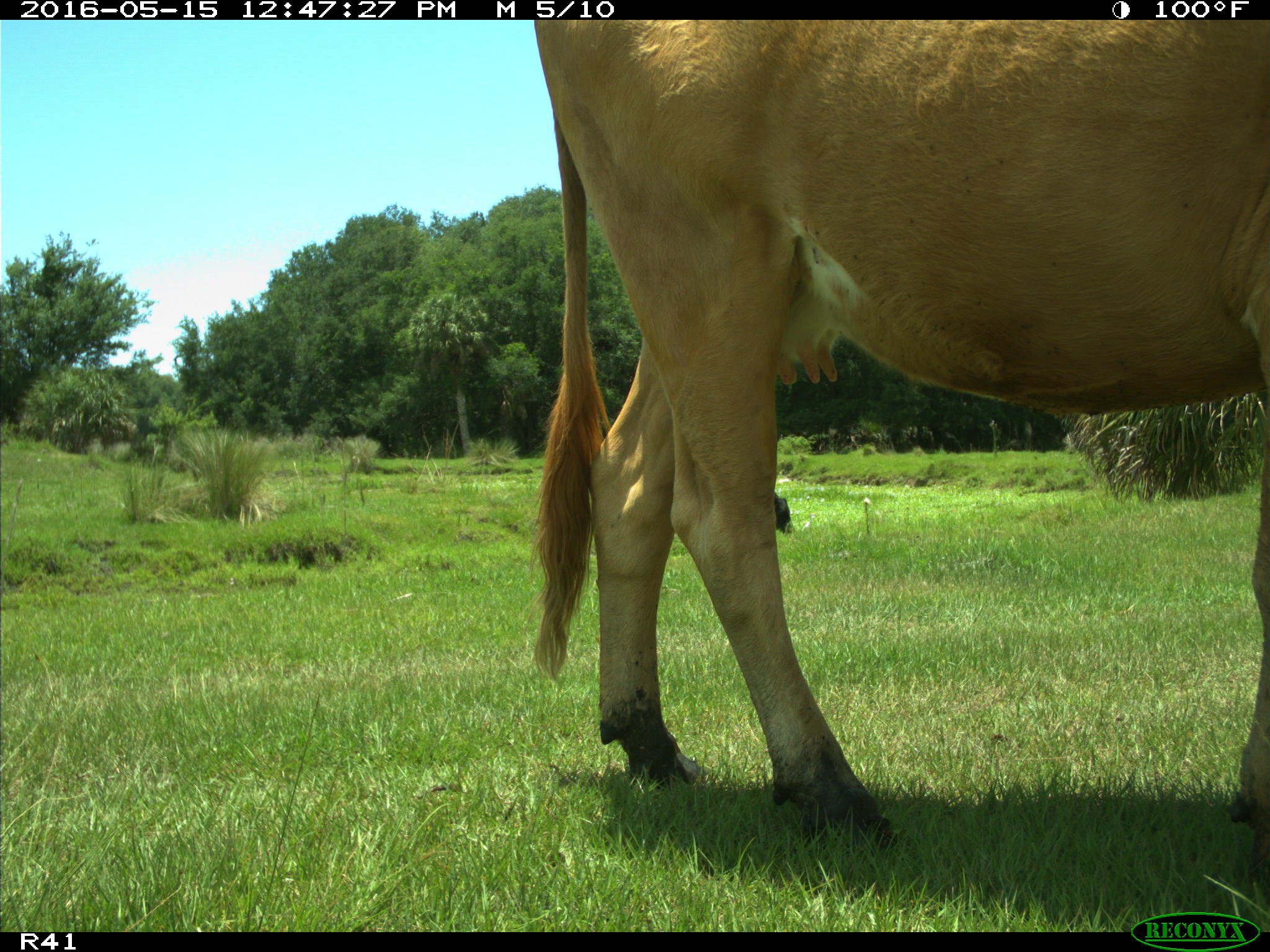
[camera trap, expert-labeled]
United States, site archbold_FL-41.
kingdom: Animalia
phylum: Chordata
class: Mammalia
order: Artiodactyla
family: Bovidae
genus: Bos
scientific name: Bos taurus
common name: domestic cow